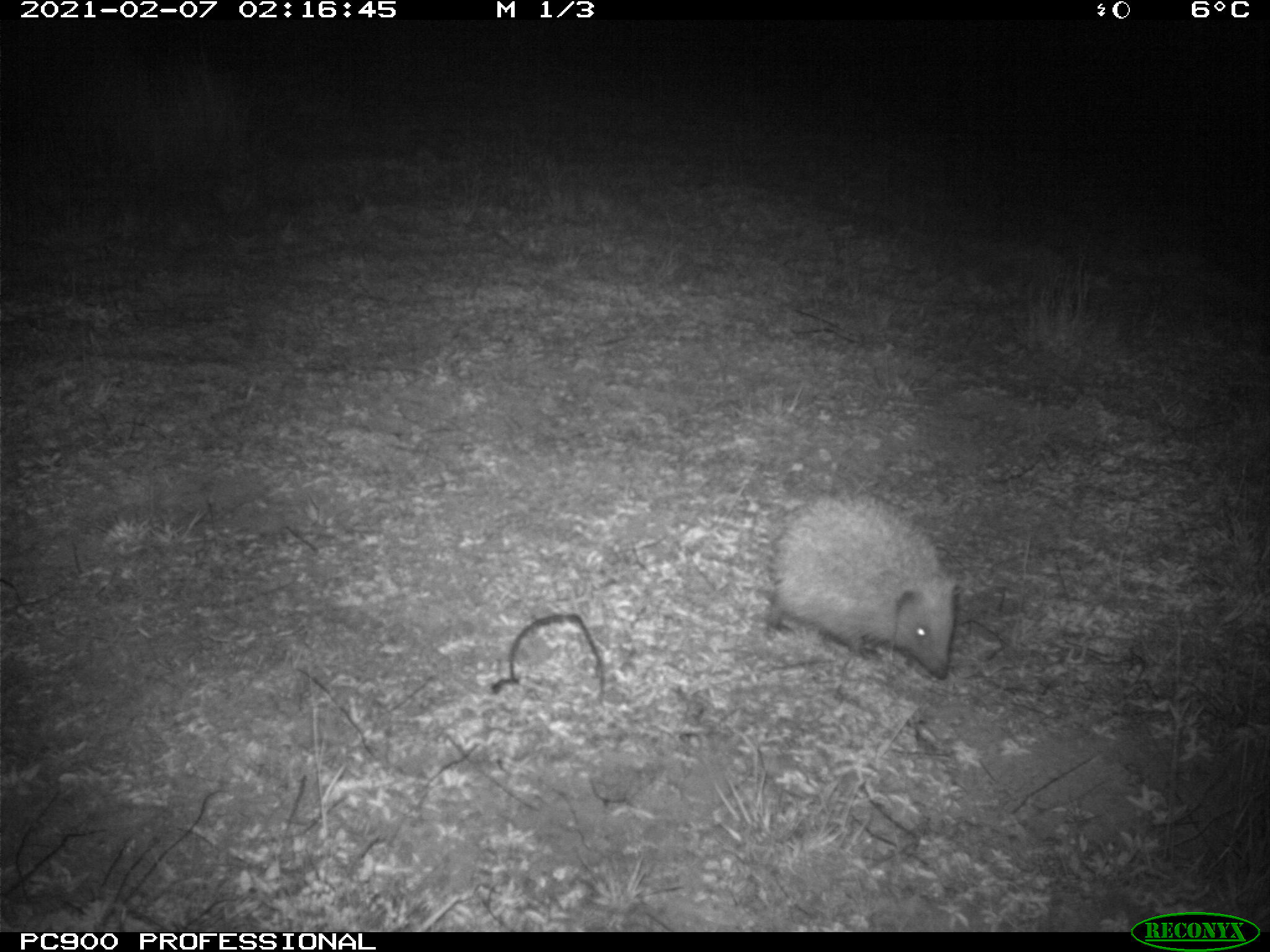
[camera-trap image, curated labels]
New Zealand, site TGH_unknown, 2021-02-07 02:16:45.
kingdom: Animalia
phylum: Chordata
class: Mammalia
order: Eulipotyphla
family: Erinaceidae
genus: Erinaceus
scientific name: Erinaceus europaeus europaeus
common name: european hedgehog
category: hedgehog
Hedgehog (european hedgehog) (Erinaceus europaeus europaeus).